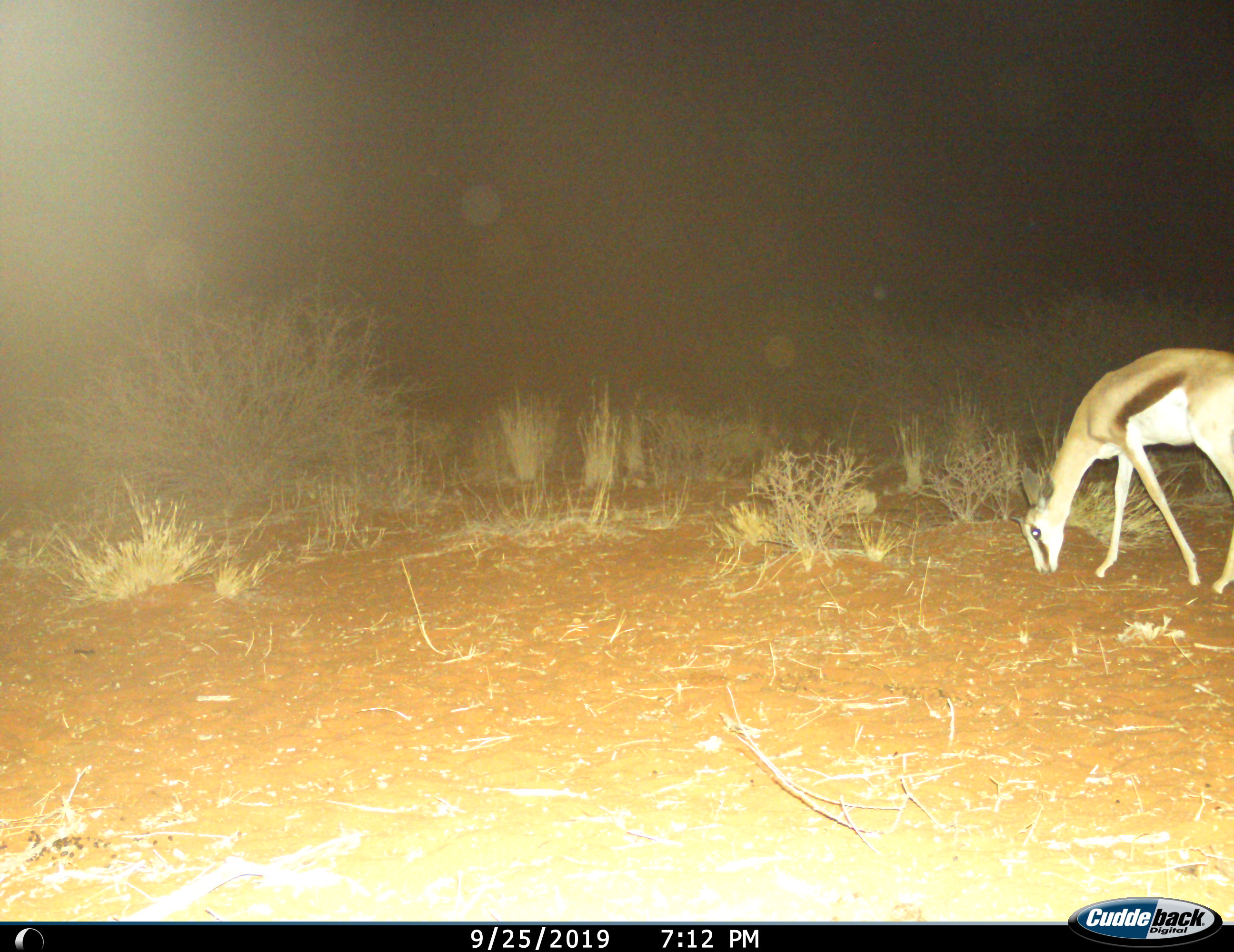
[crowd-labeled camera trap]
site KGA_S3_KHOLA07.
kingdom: Animalia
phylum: Chordata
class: Mammalia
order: Artiodactyla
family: Bovidae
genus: Antidorcas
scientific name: Antidorcas marsupialis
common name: springbok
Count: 1.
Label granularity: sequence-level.